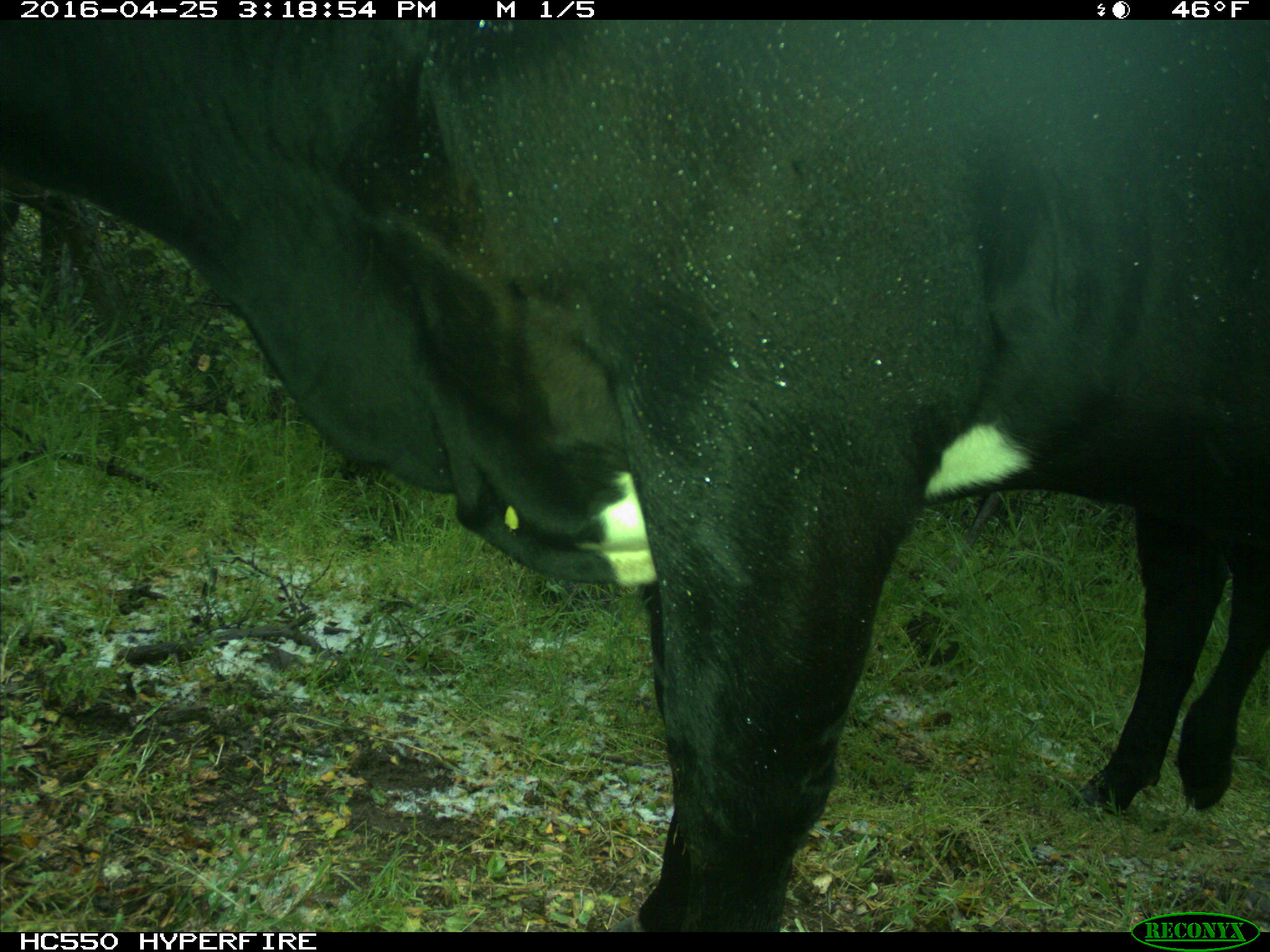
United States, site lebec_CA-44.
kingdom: Animalia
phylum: Chordata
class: Mammalia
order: Artiodactyla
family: Bovidae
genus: Bos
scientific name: Bos taurus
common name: domestic cow